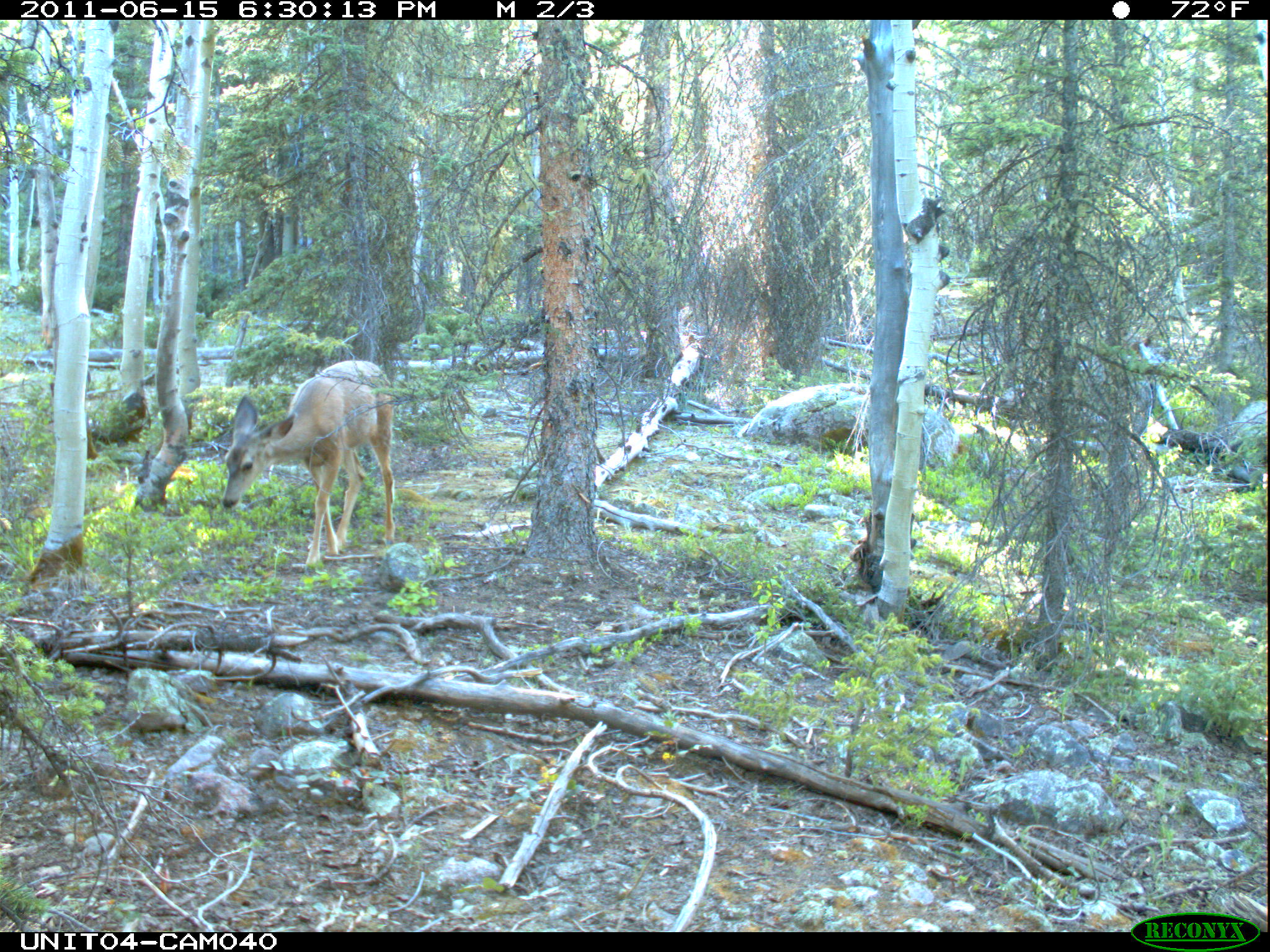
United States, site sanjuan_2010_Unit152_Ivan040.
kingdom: Animalia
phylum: Chordata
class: Mammalia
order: Artiodactyla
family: Cervidae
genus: Odocoileus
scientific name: Odocoileus hemionus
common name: mule deer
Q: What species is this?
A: Odocoileus hemionus (mule deer).